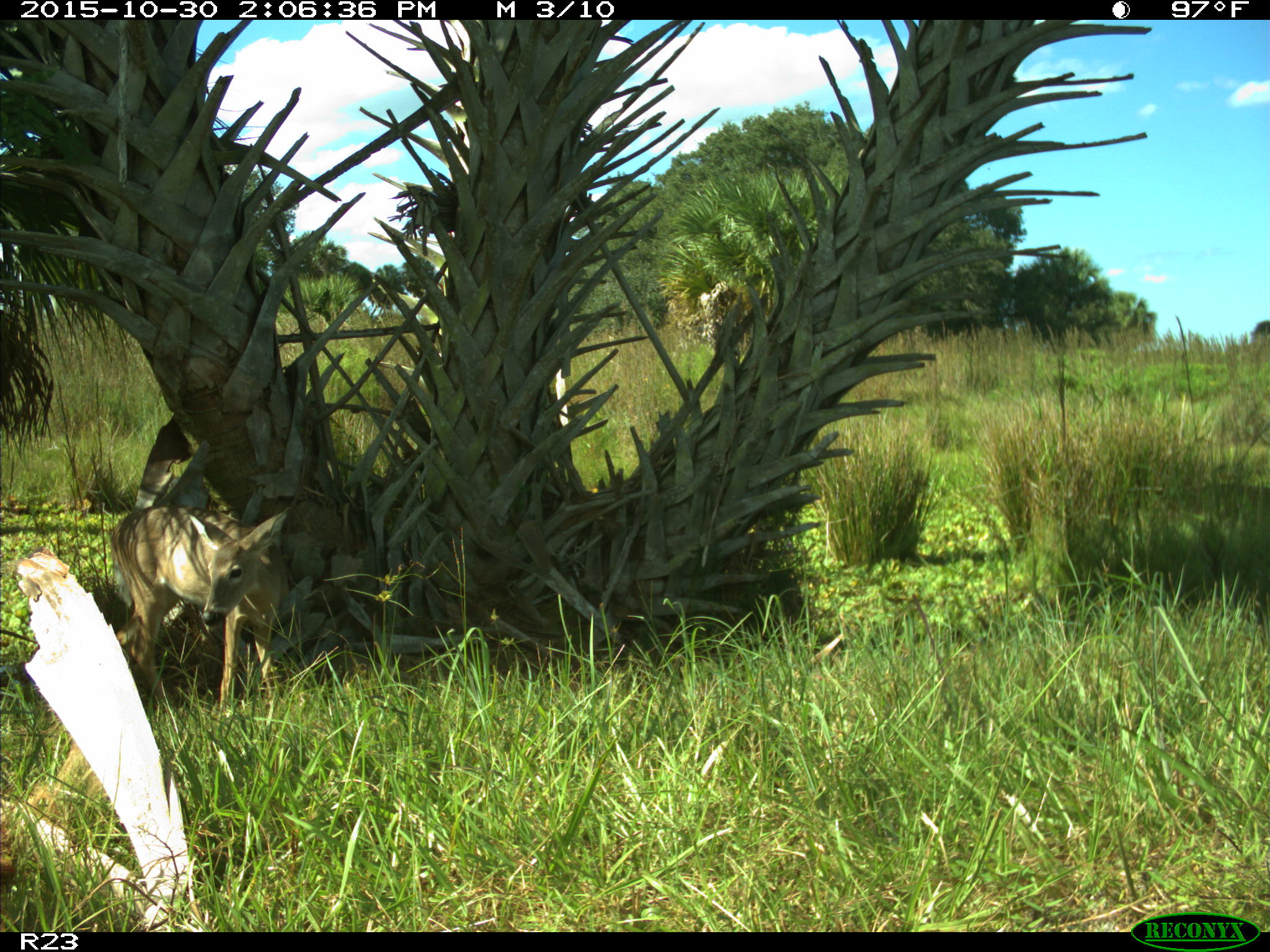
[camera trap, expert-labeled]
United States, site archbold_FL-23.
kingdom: Animalia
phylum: Chordata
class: Mammalia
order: Artiodactyla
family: Cervidae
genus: Odocoileus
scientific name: Odocoileus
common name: deer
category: unidentified deer